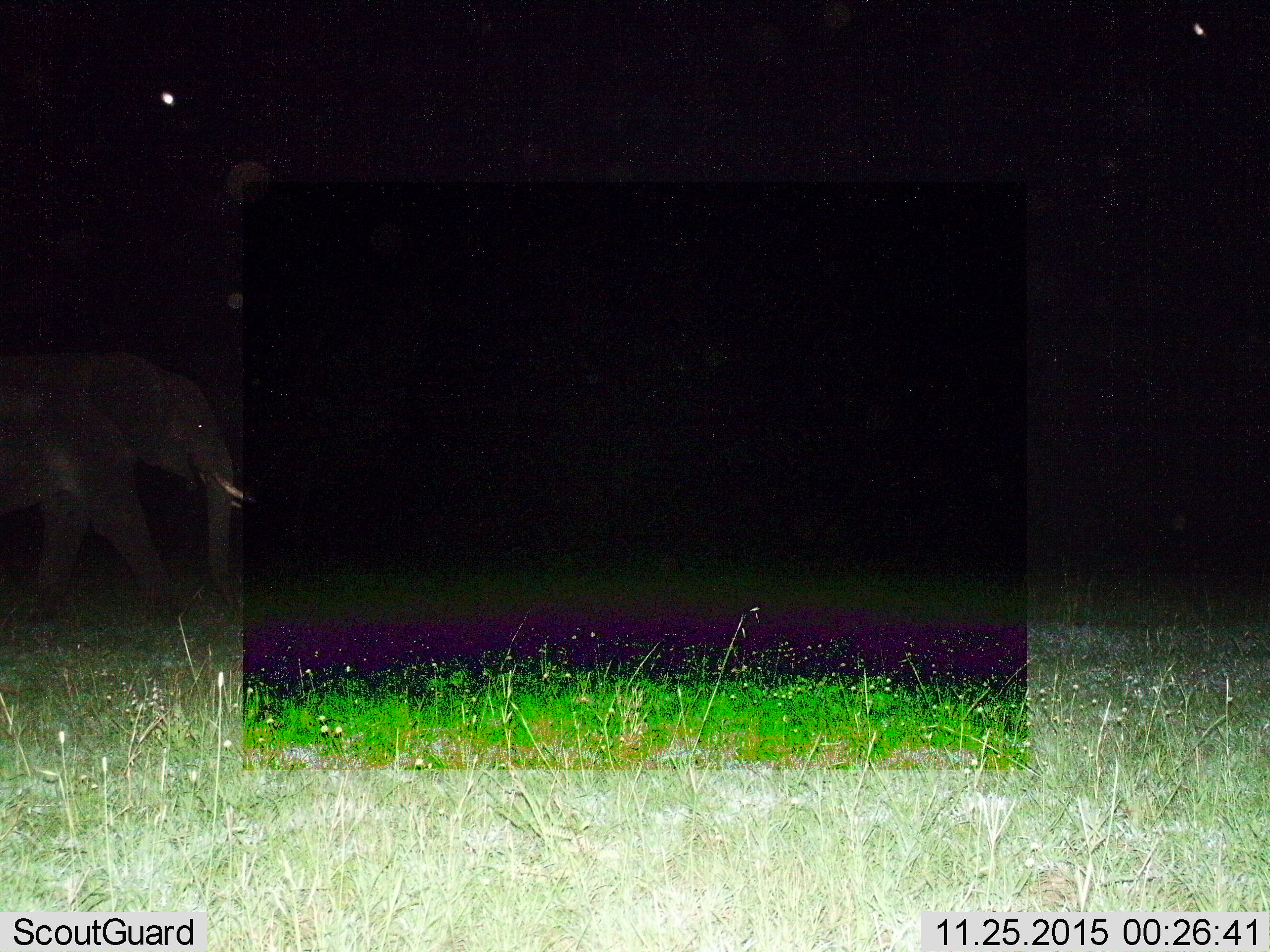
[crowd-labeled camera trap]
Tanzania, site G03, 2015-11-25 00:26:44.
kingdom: Animalia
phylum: Chordata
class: Mammalia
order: Proboscidea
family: Elephantidae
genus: Loxodonta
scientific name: Loxodonta africana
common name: african bush elephant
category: elephant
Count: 1.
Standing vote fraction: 5%.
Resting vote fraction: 0%.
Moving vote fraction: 95%.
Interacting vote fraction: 0%.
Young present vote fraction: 5%.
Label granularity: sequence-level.